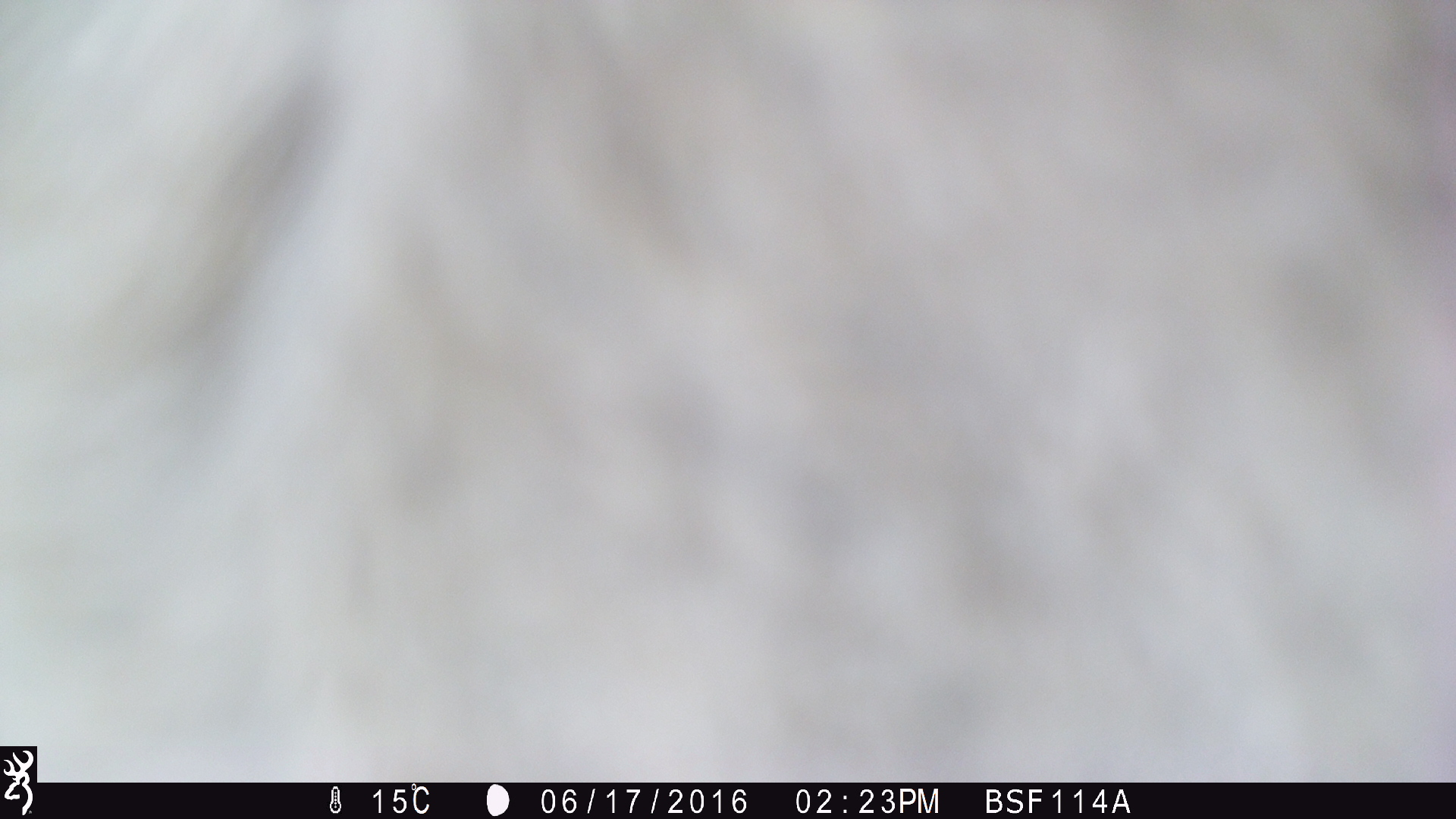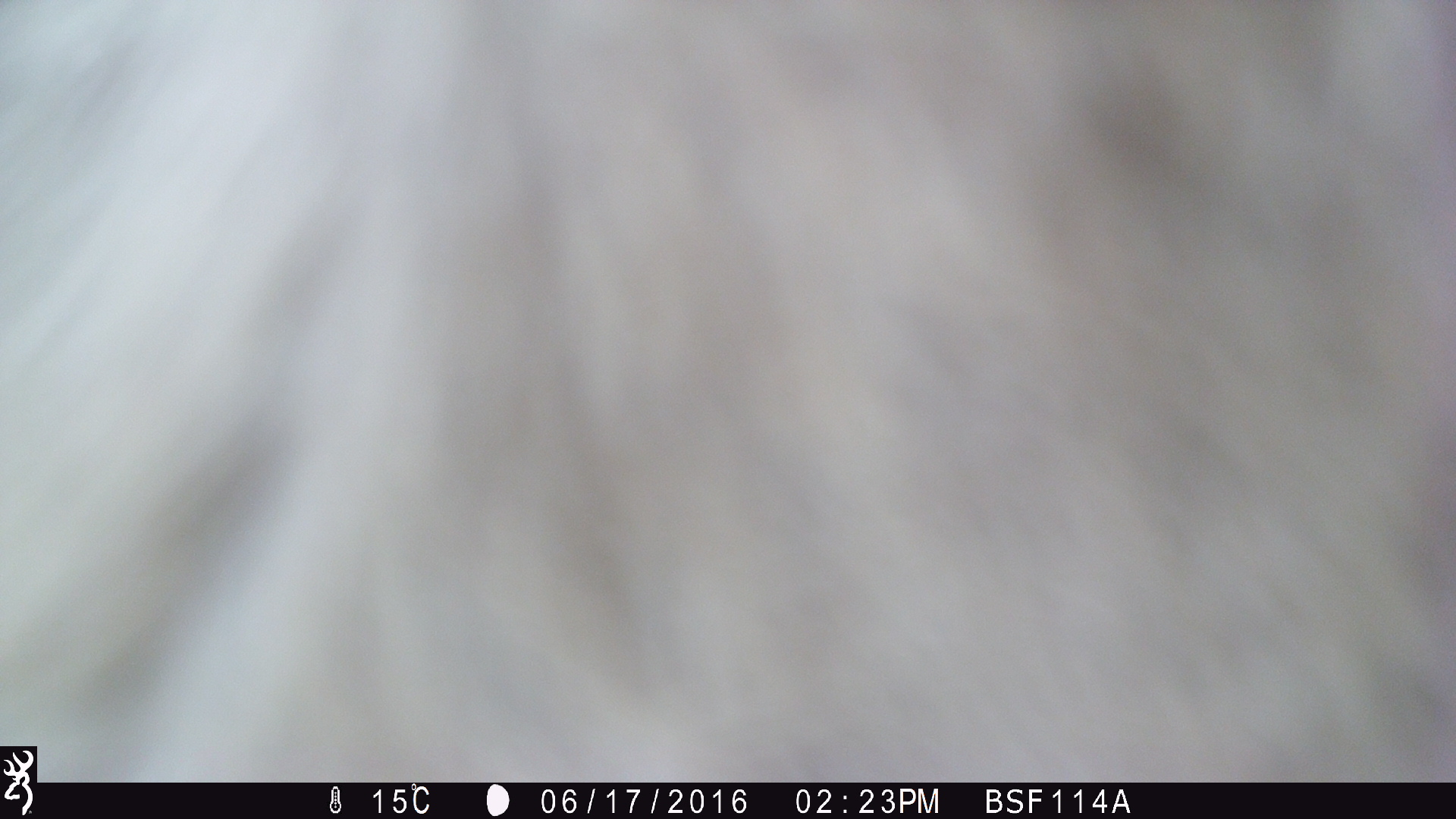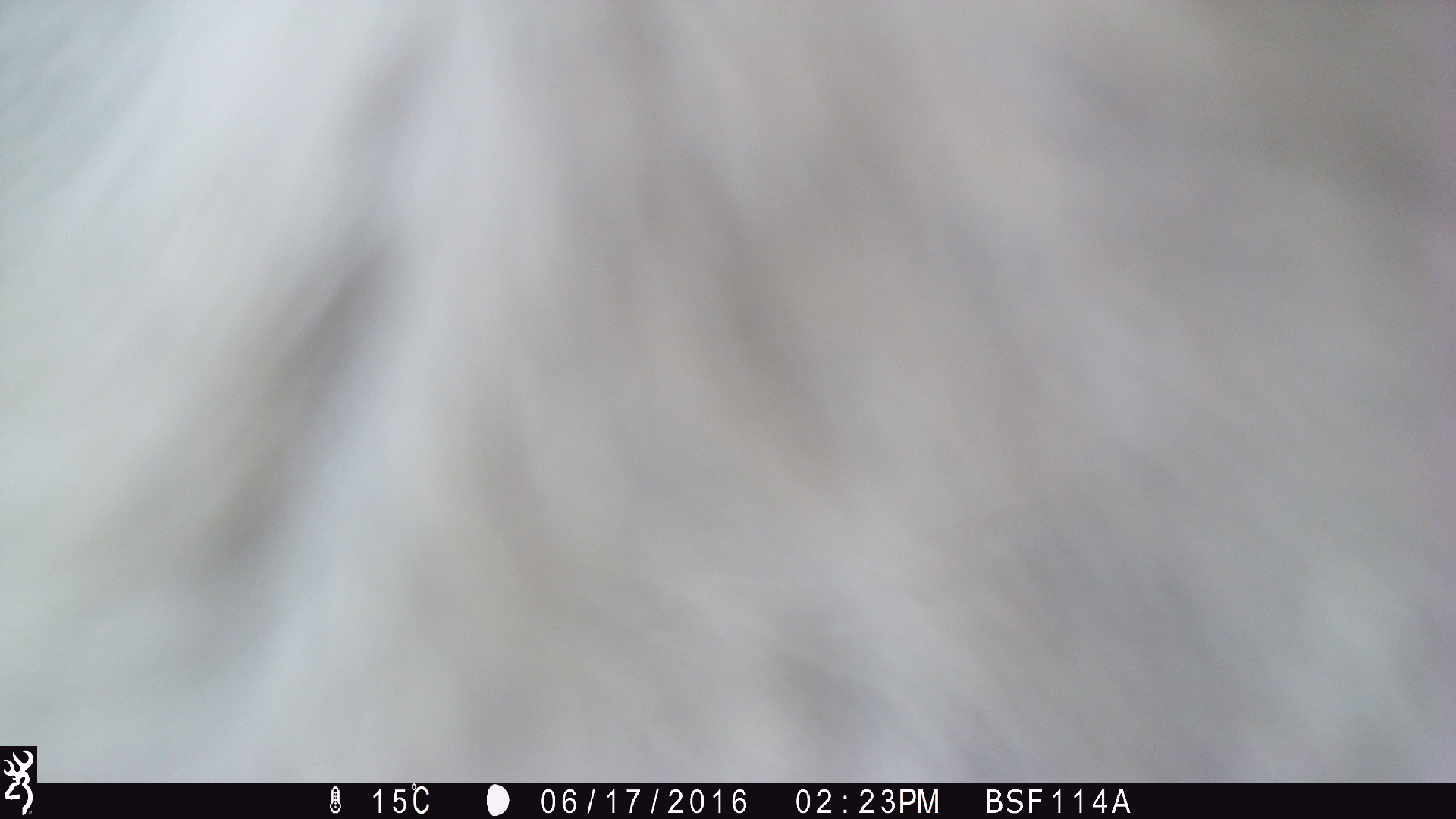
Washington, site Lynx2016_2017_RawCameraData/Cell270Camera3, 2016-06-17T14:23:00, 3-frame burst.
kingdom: Animalia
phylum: Chordata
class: Mammalia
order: Artiodactyla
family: Bovidae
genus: Bos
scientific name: Bos taurus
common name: domestic cattle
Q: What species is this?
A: Domestic cattle (Bos taurus).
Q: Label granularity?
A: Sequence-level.